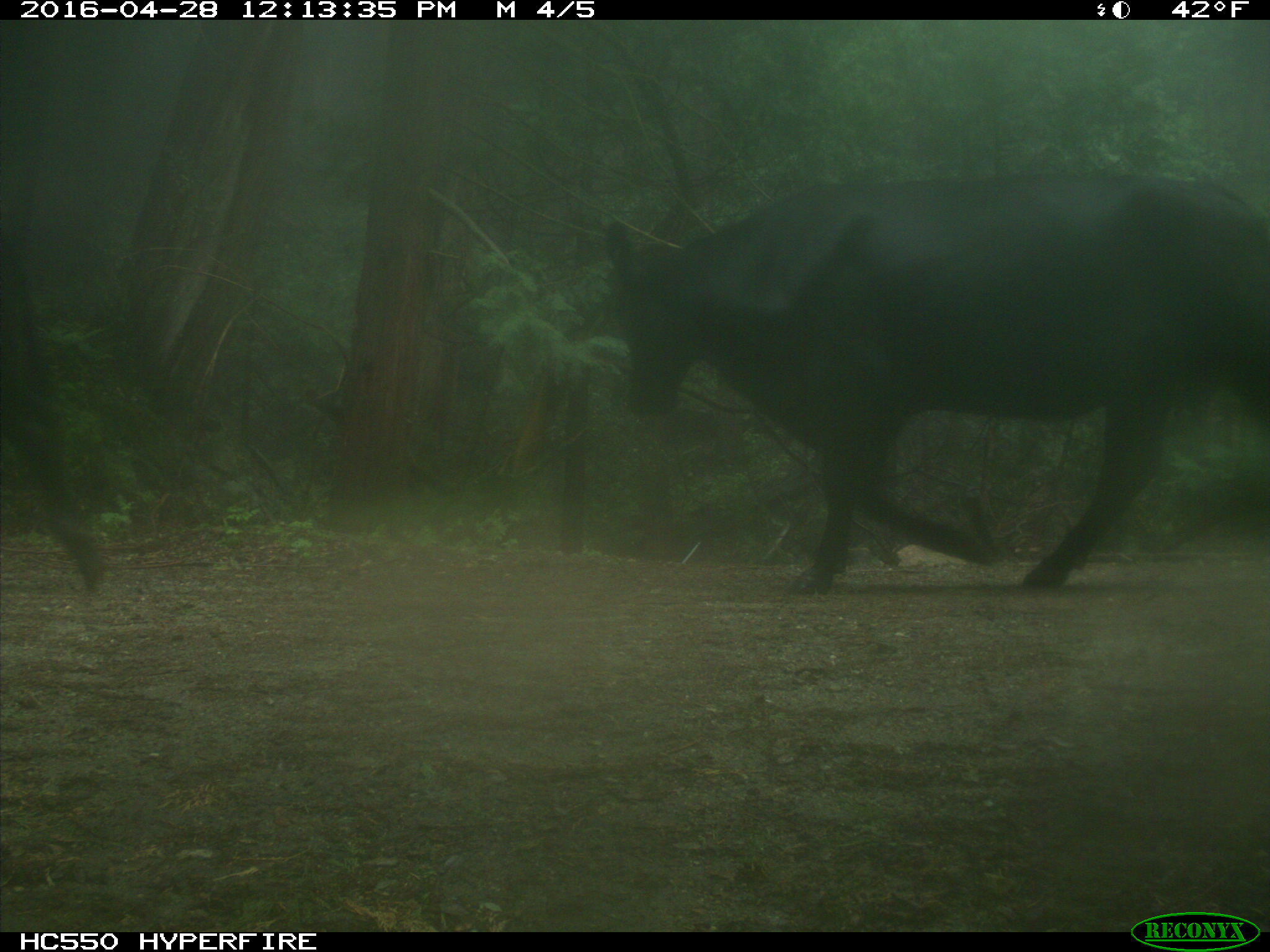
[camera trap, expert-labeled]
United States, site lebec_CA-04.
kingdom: Animalia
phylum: Chordata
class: Mammalia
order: Artiodactyla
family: Bovidae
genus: Bos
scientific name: Bos taurus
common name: domestic cow